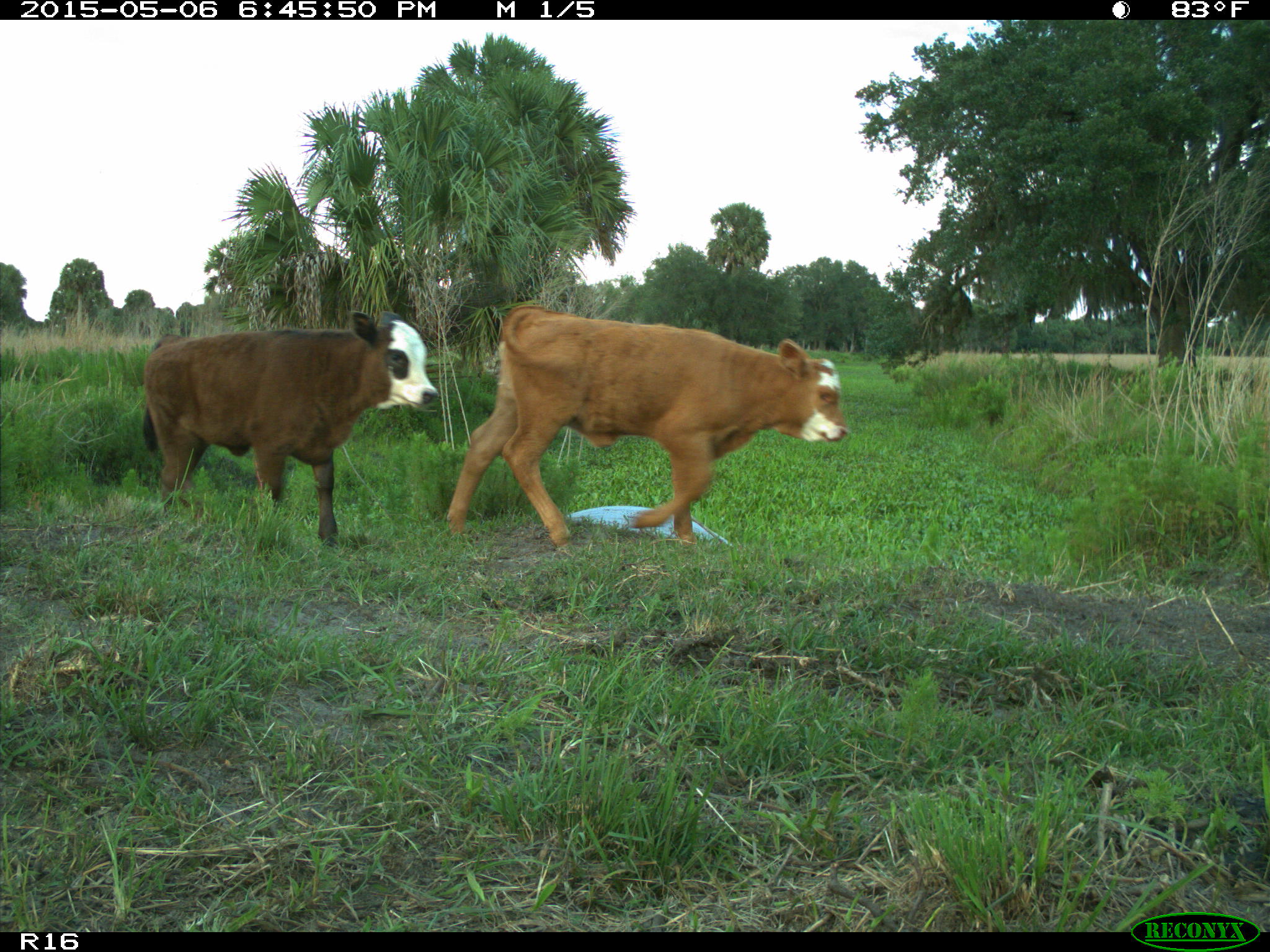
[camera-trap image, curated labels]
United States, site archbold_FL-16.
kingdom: Animalia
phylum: Chordata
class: Mammalia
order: Artiodactyla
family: Bovidae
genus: Bos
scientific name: Bos taurus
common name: domestic cow